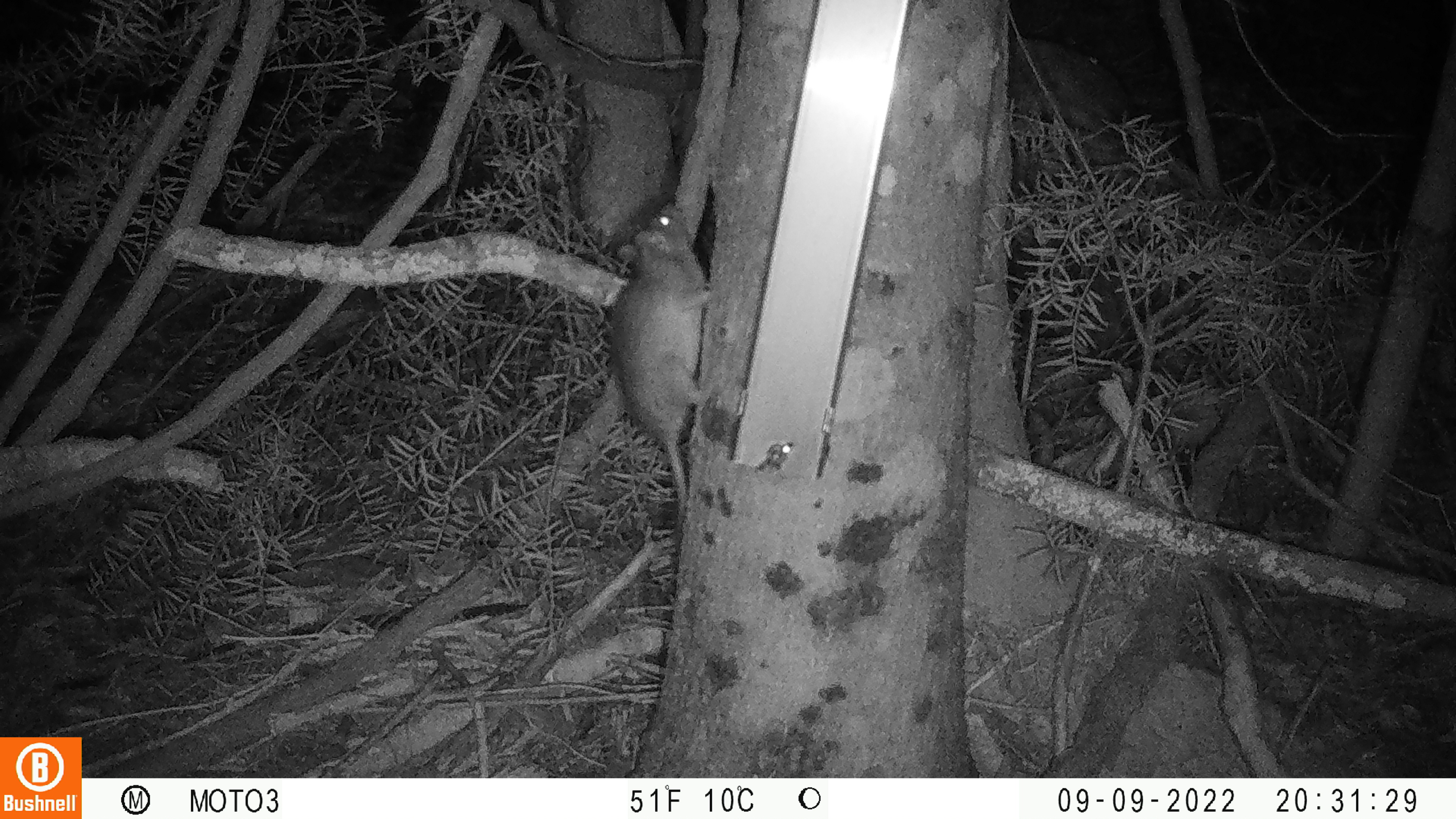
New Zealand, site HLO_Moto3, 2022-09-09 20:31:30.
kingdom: Animalia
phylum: Chordata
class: Mammalia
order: Rodentia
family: Muridae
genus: Rattus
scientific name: Rattus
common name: rat